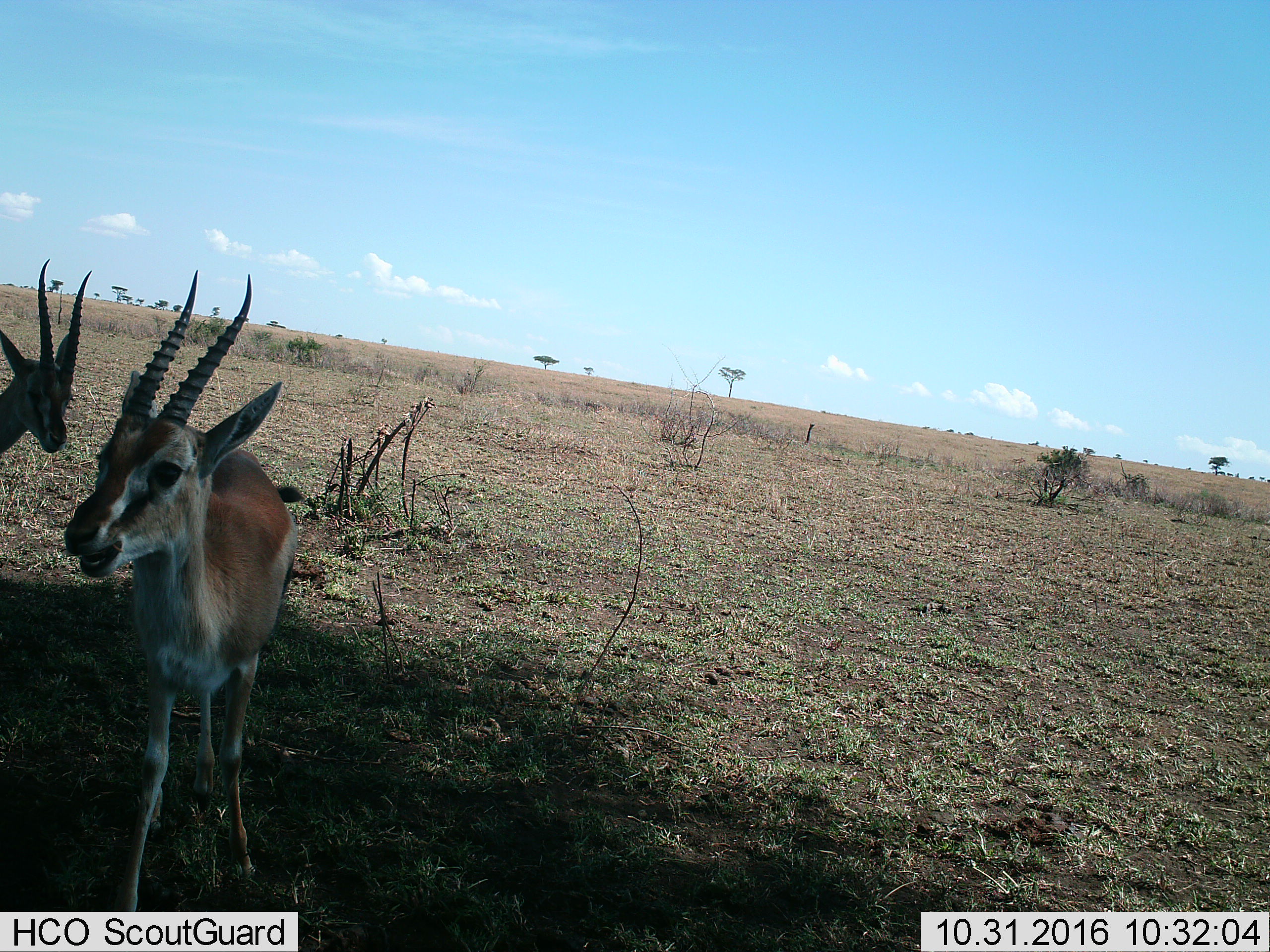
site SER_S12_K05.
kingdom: Animalia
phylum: Chordata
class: Mammalia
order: Artiodactyla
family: Bovidae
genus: Eudorcas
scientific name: Eudorcas thomsonii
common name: thomson's gazelle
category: gazellethomsons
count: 2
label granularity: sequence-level